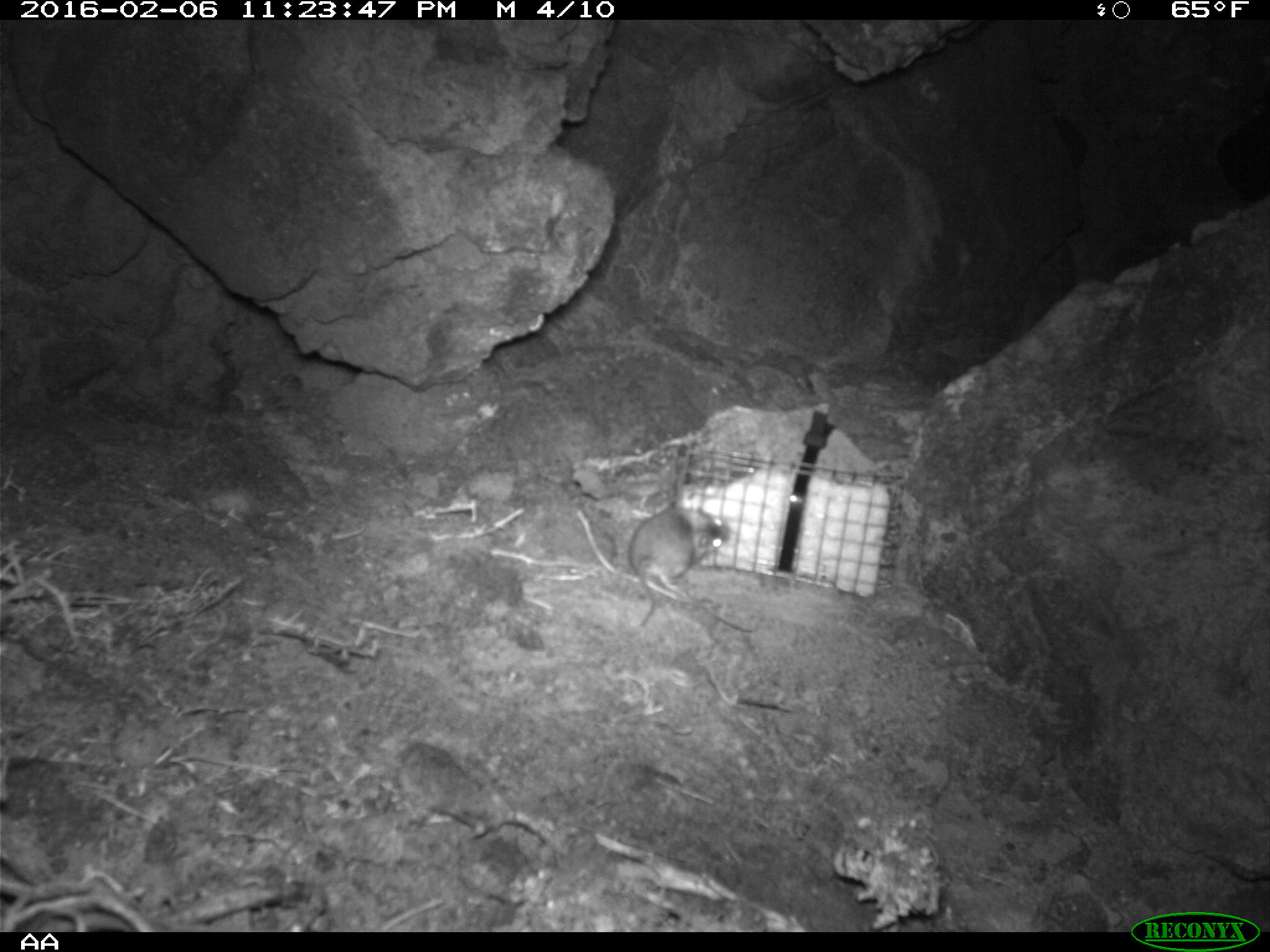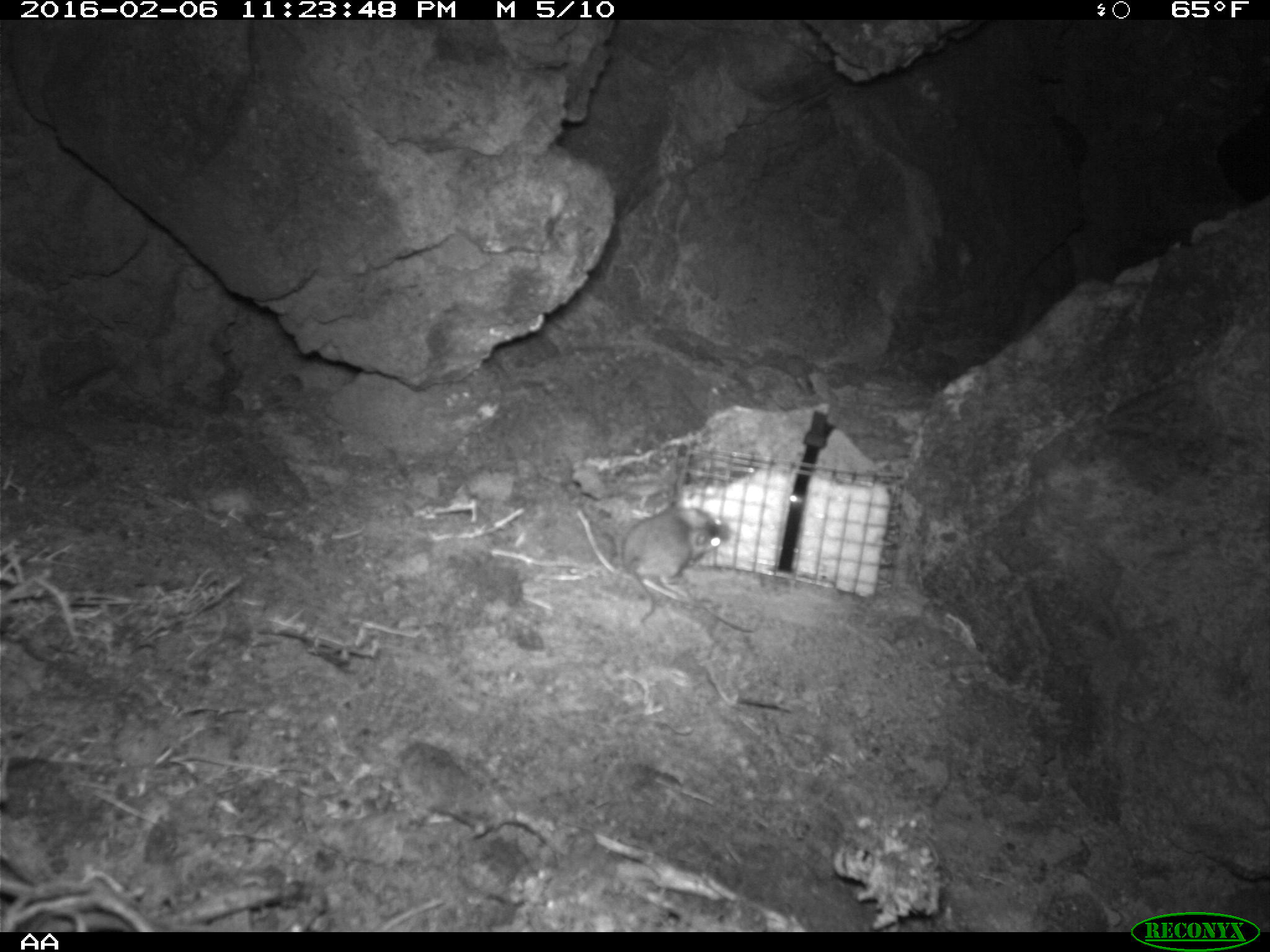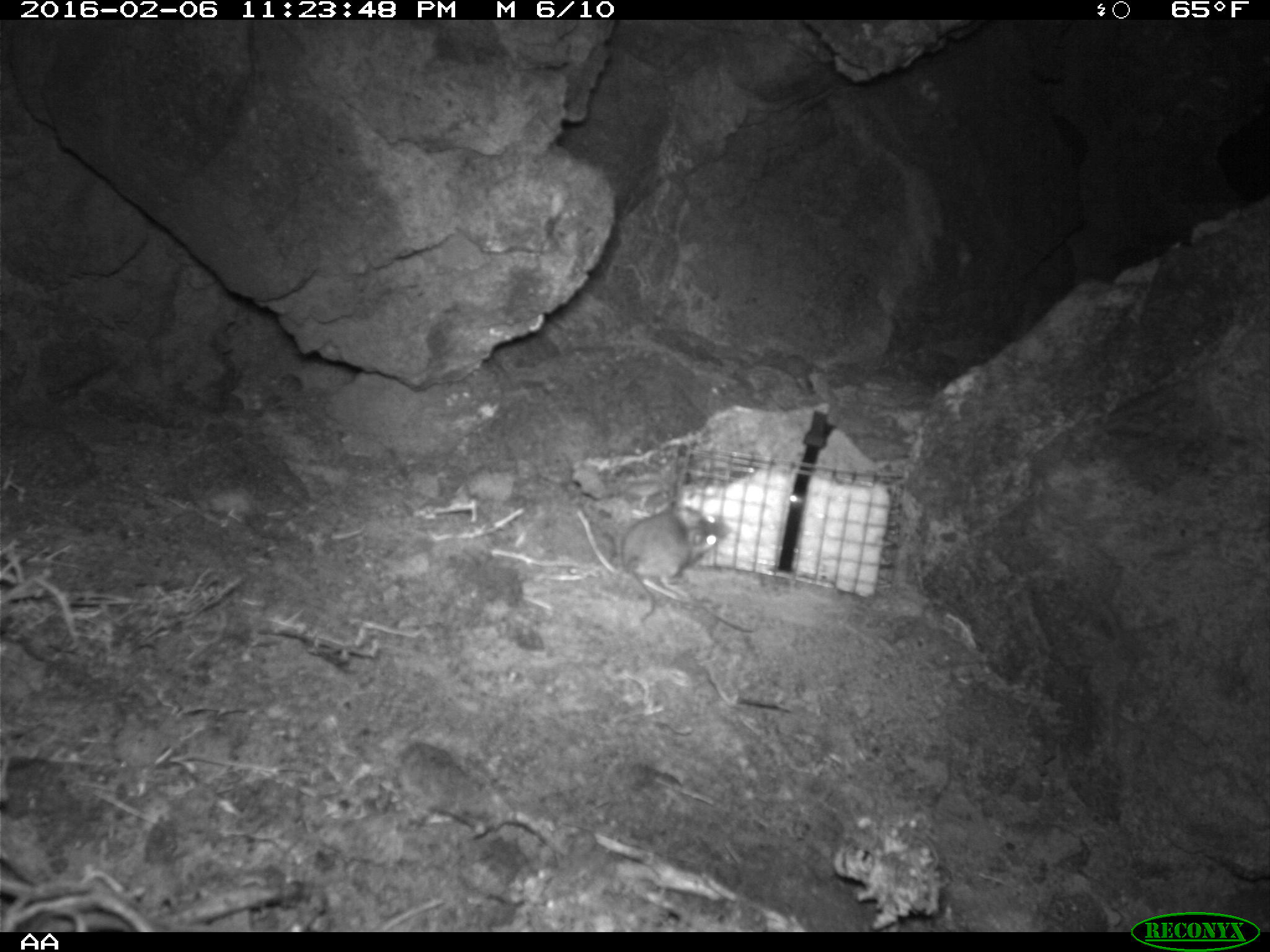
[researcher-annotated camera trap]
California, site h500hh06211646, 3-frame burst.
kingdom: Animalia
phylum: Chordata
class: Mammalia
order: Rodentia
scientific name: Rodentia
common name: rodent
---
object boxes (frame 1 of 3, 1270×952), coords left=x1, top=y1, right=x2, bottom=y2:
rodent: left=629, top=506, right=730, bottom=628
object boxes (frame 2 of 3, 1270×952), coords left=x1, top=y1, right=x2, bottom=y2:
rodent: left=616, top=503, right=731, bottom=623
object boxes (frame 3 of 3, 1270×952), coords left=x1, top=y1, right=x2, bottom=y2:
rodent: left=619, top=501, right=728, bottom=625